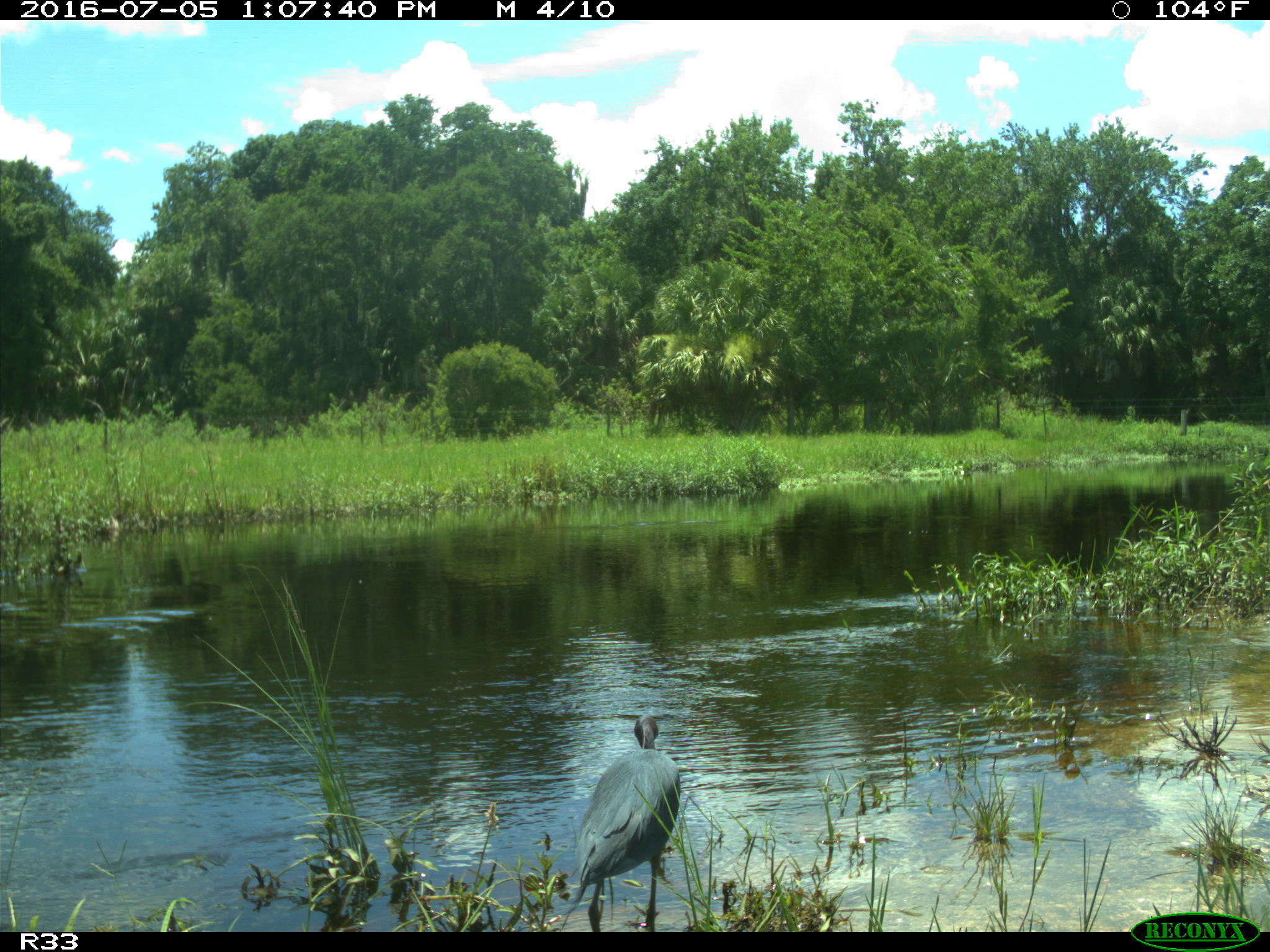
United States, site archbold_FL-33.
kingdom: Animalia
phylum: Chordata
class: Aves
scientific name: Aves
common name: birds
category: unidentified bird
Unidentified bird (birds) (Aves).